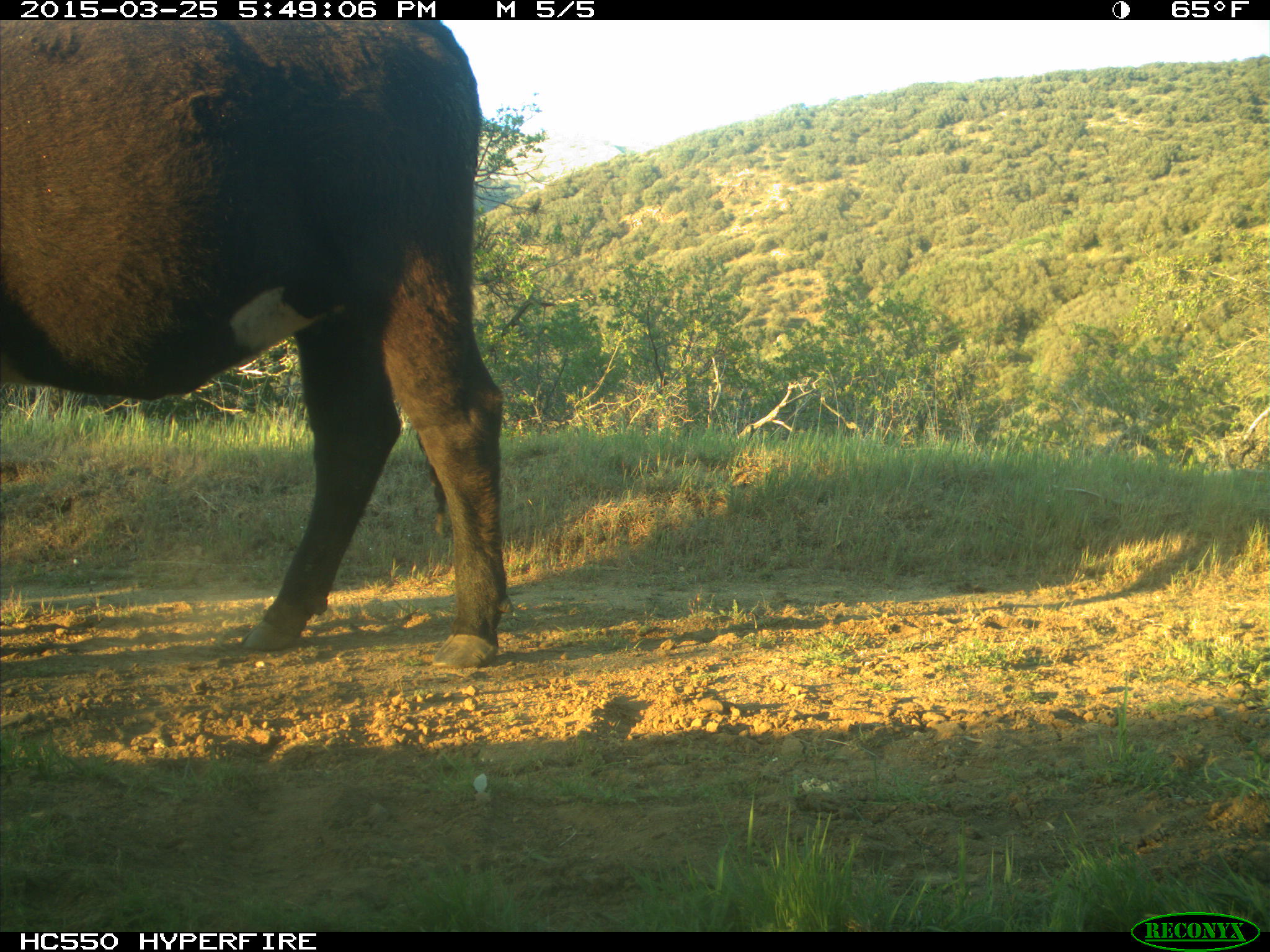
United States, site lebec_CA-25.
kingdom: Animalia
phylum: Chordata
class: Mammalia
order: Artiodactyla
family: Bovidae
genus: Bos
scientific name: Bos taurus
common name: domestic cow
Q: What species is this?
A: Bos taurus (domestic cow).